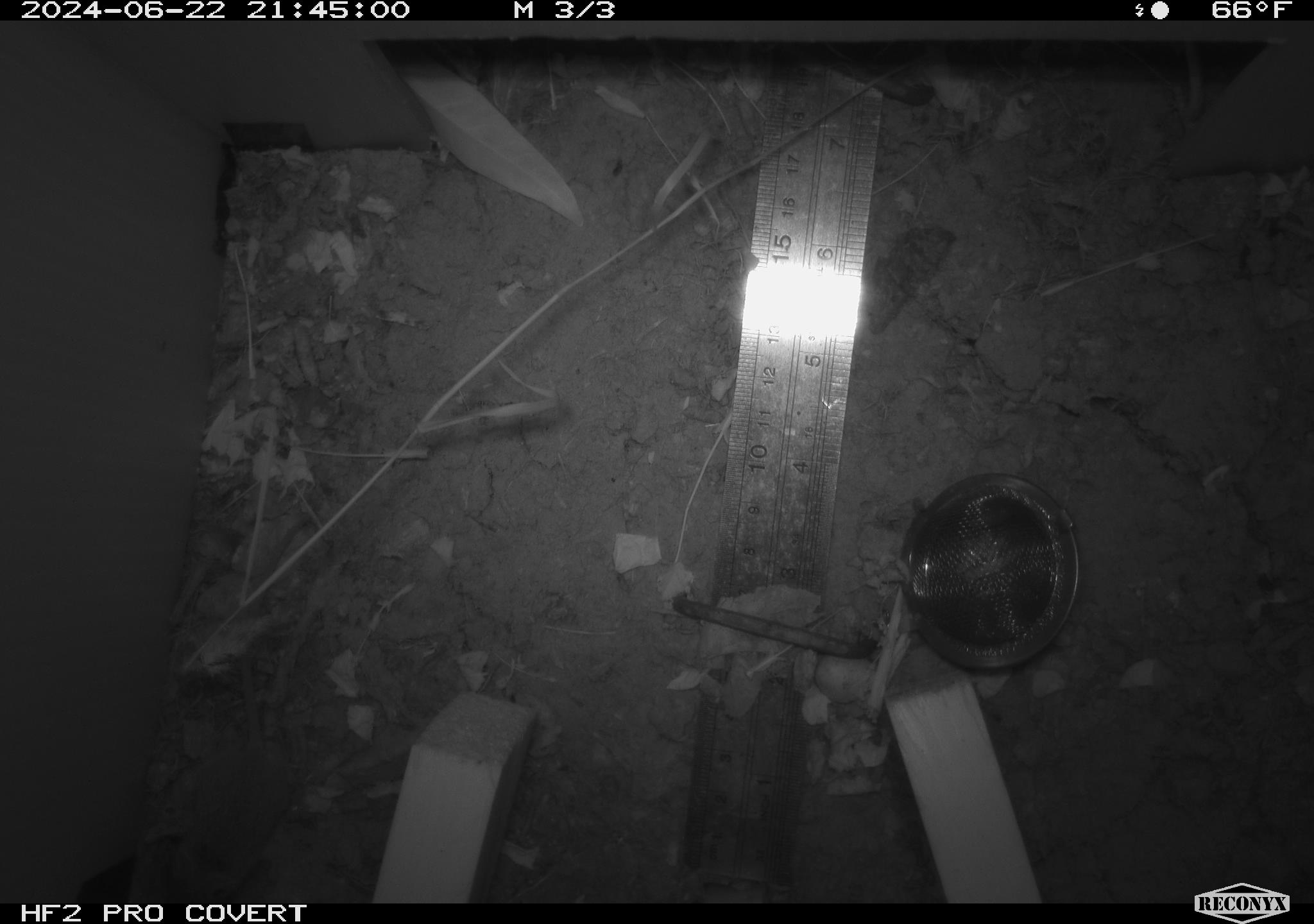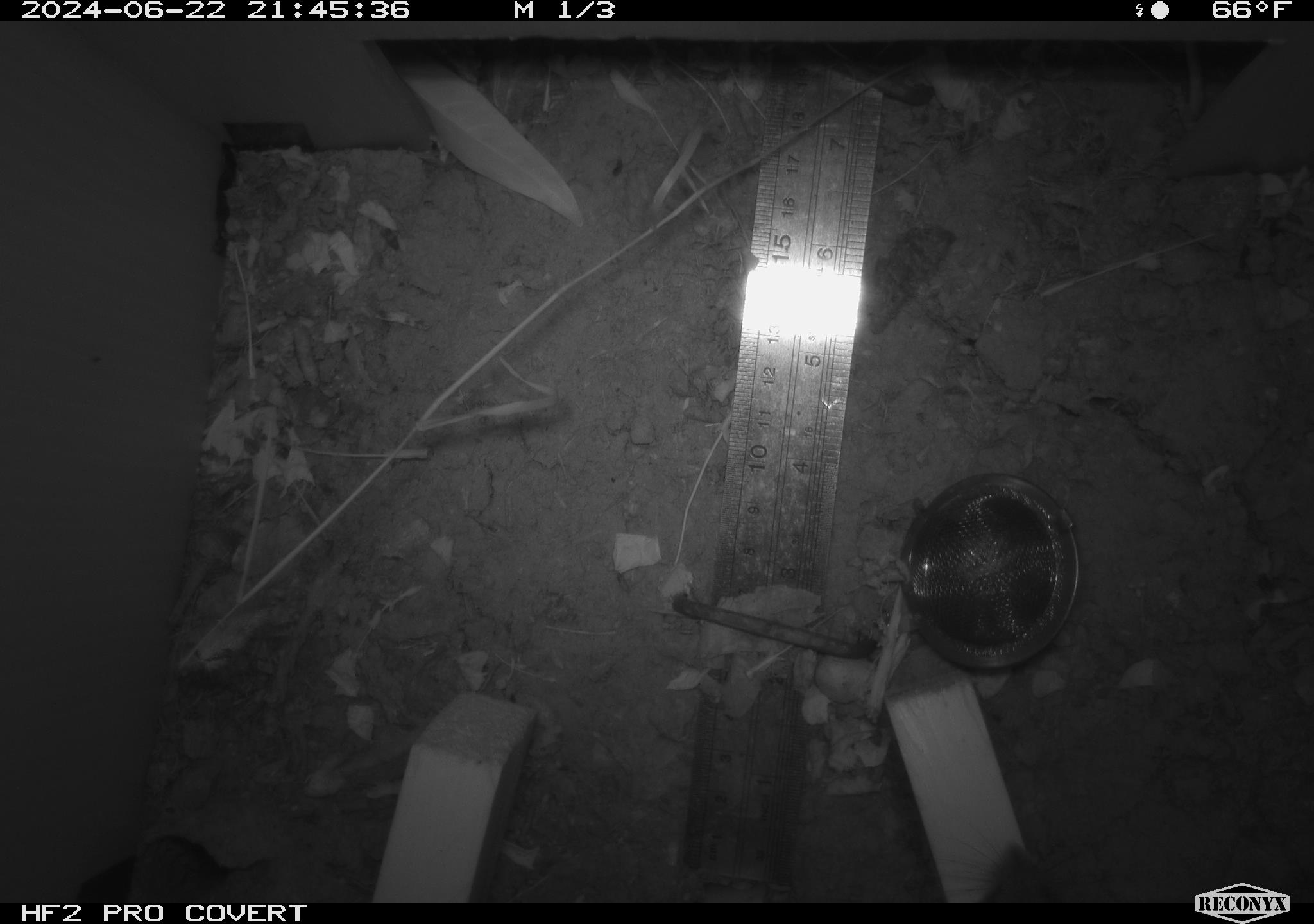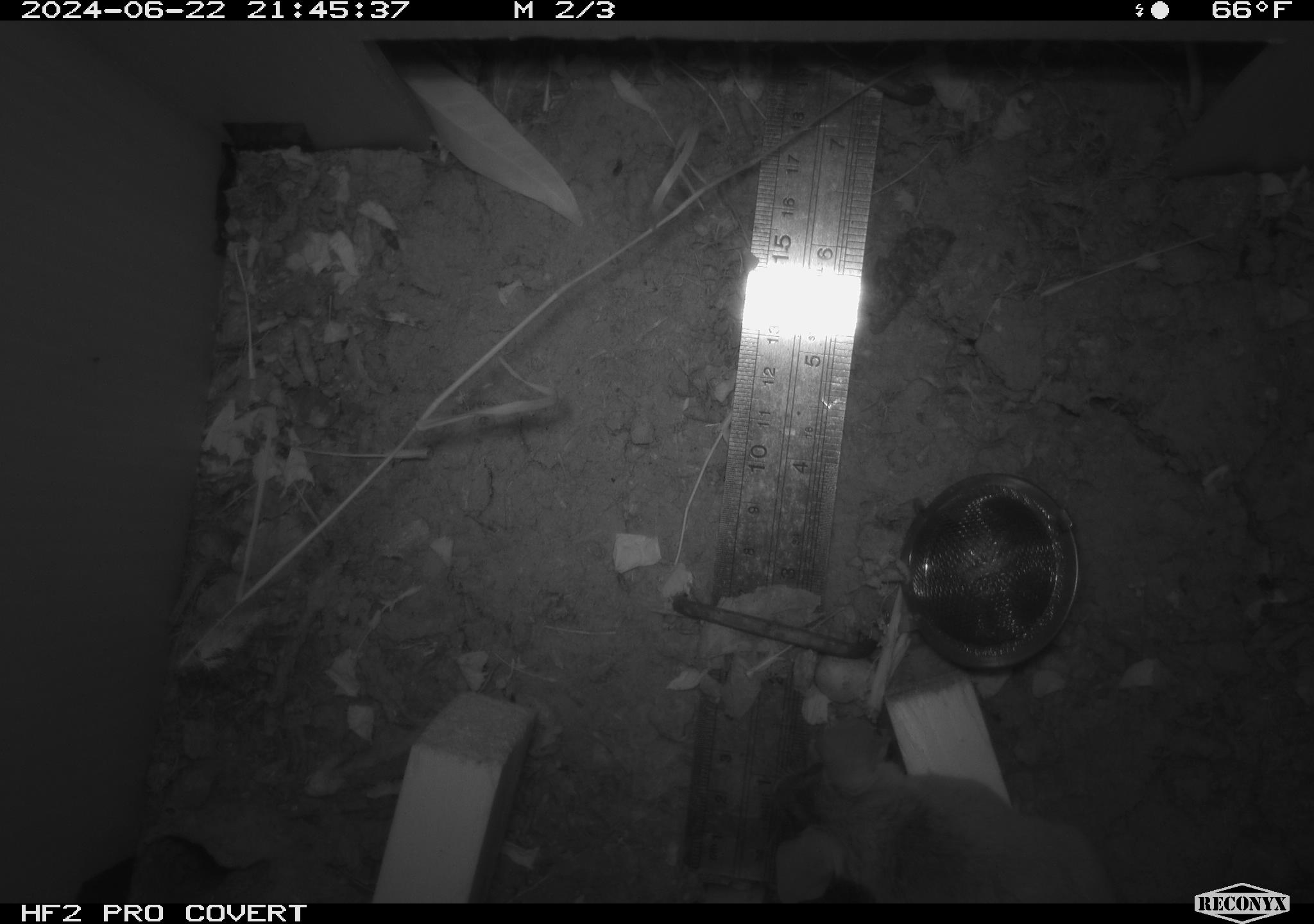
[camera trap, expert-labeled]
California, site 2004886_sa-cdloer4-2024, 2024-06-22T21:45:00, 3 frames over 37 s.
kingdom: Animalia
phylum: Chordata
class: Mammalia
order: Rodentia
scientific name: Rodentia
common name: rodent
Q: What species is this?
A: Rodent (Rodentia).